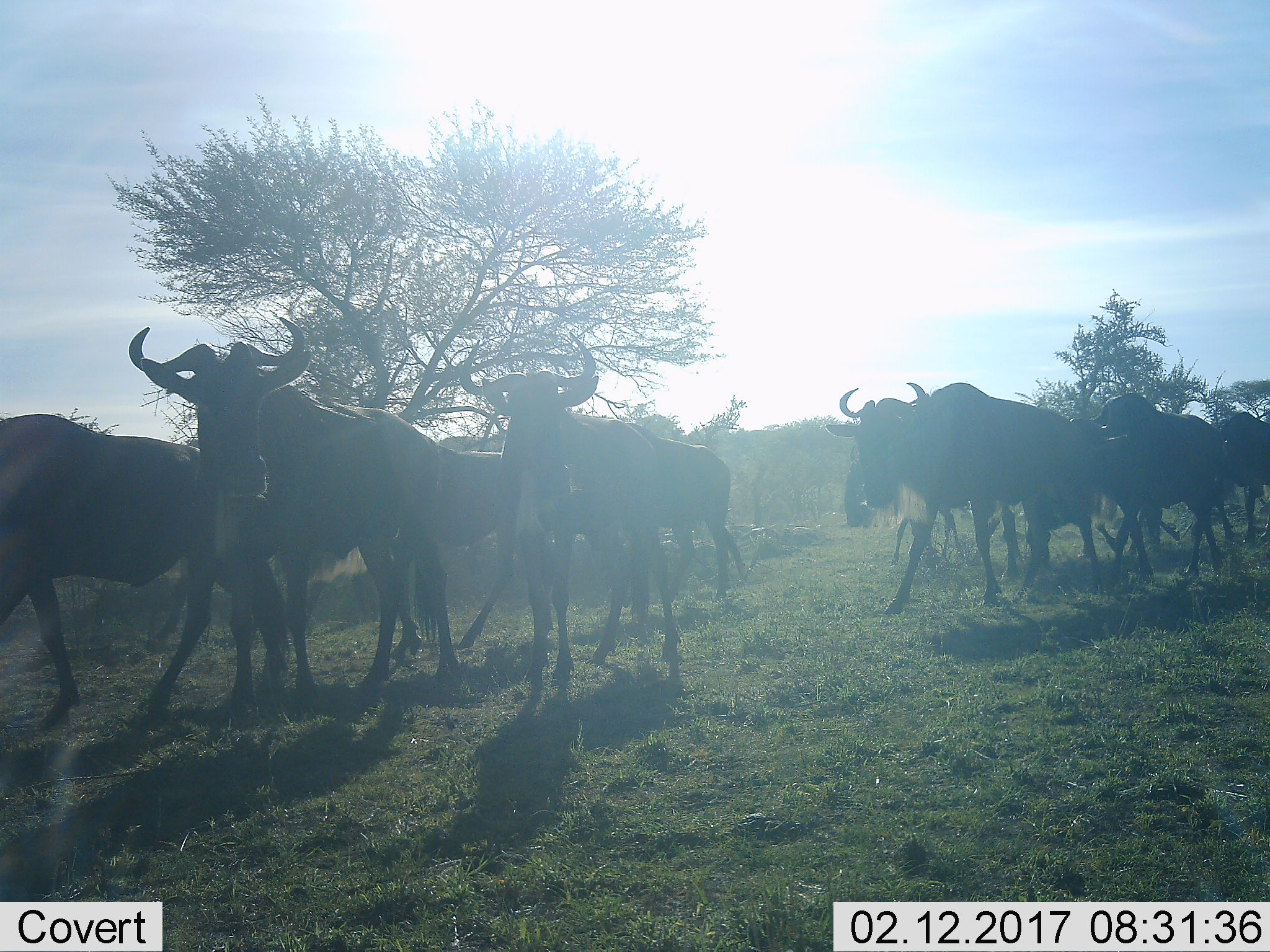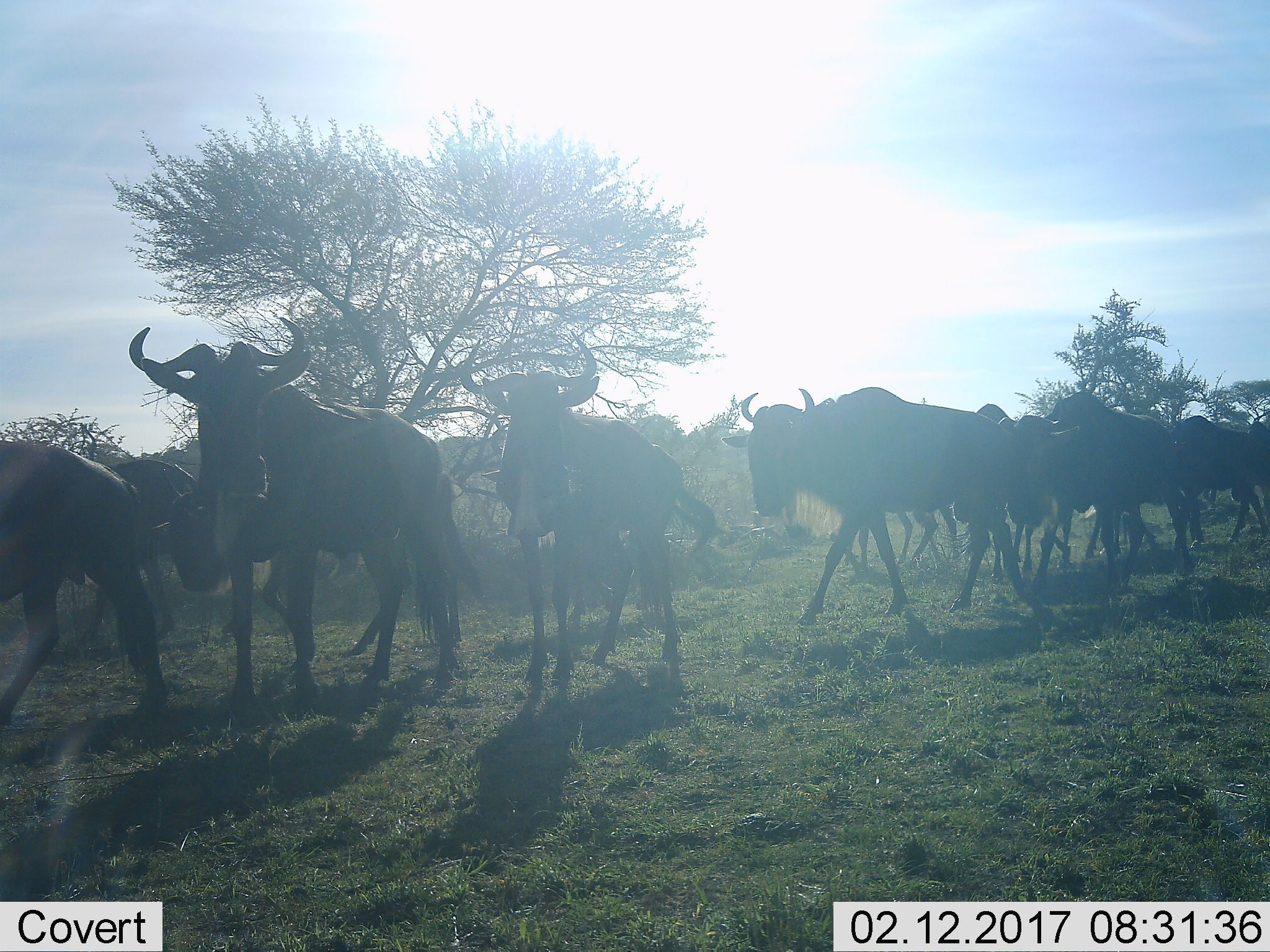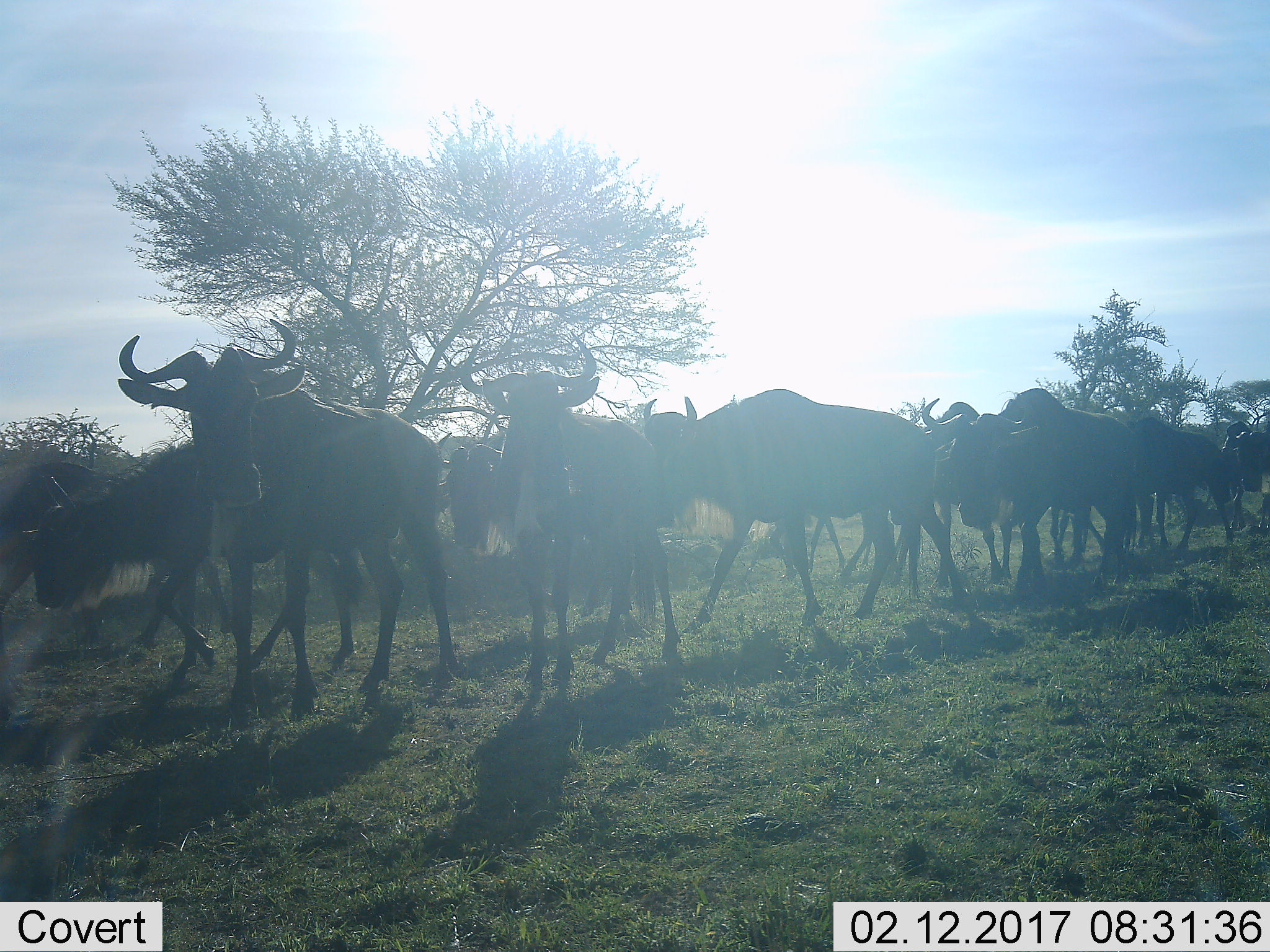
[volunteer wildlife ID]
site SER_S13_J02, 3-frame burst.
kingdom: Animalia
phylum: Chordata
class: Mammalia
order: Artiodactyla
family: Bovidae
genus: Connochaetes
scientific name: Connochaetes taurinus taurinus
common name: blue wildebeest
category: wildebeestblue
Wildebeestblue (blue wildebeest) (Connochaetes taurinus taurinus), count 11-50. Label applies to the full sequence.